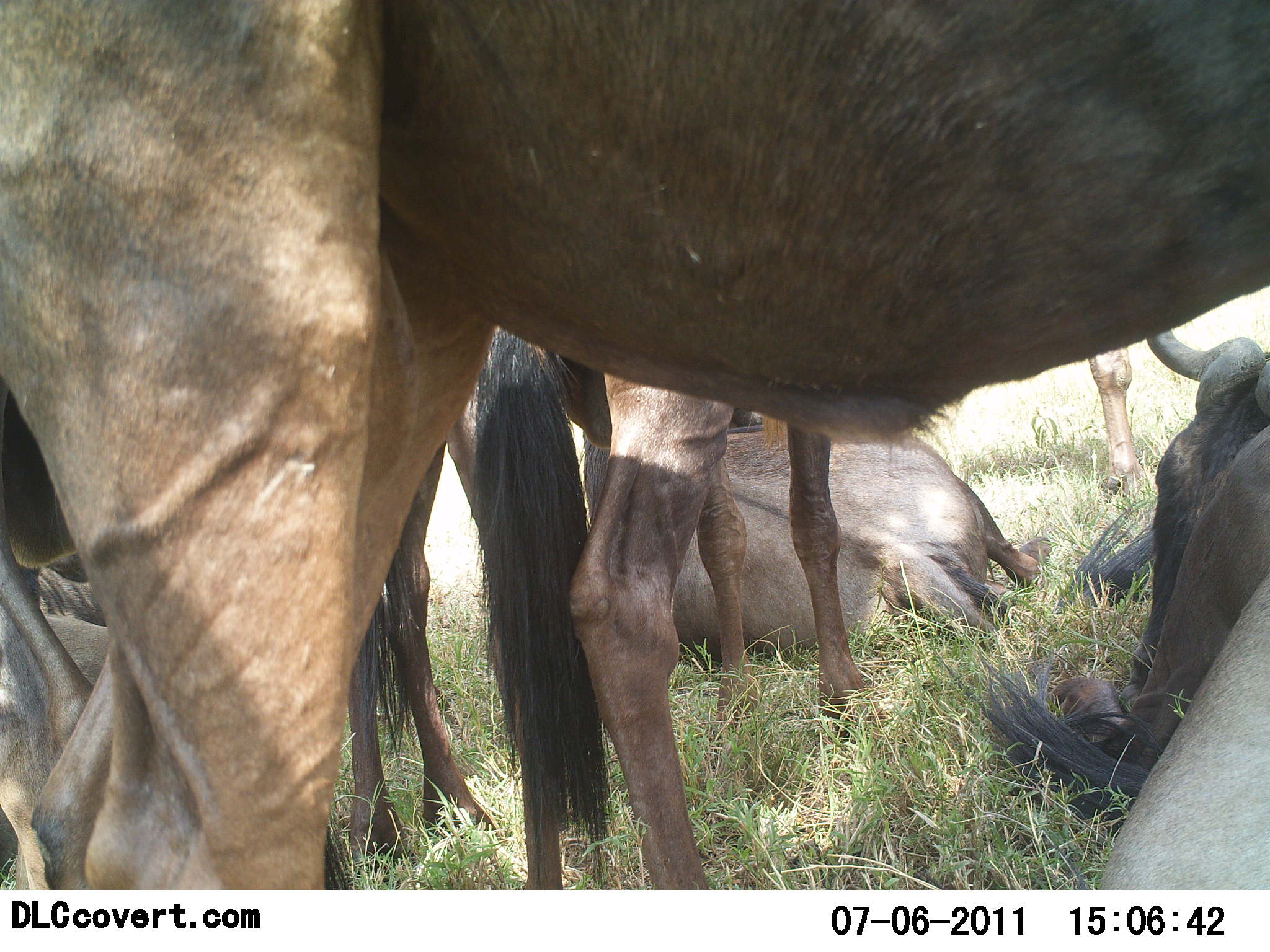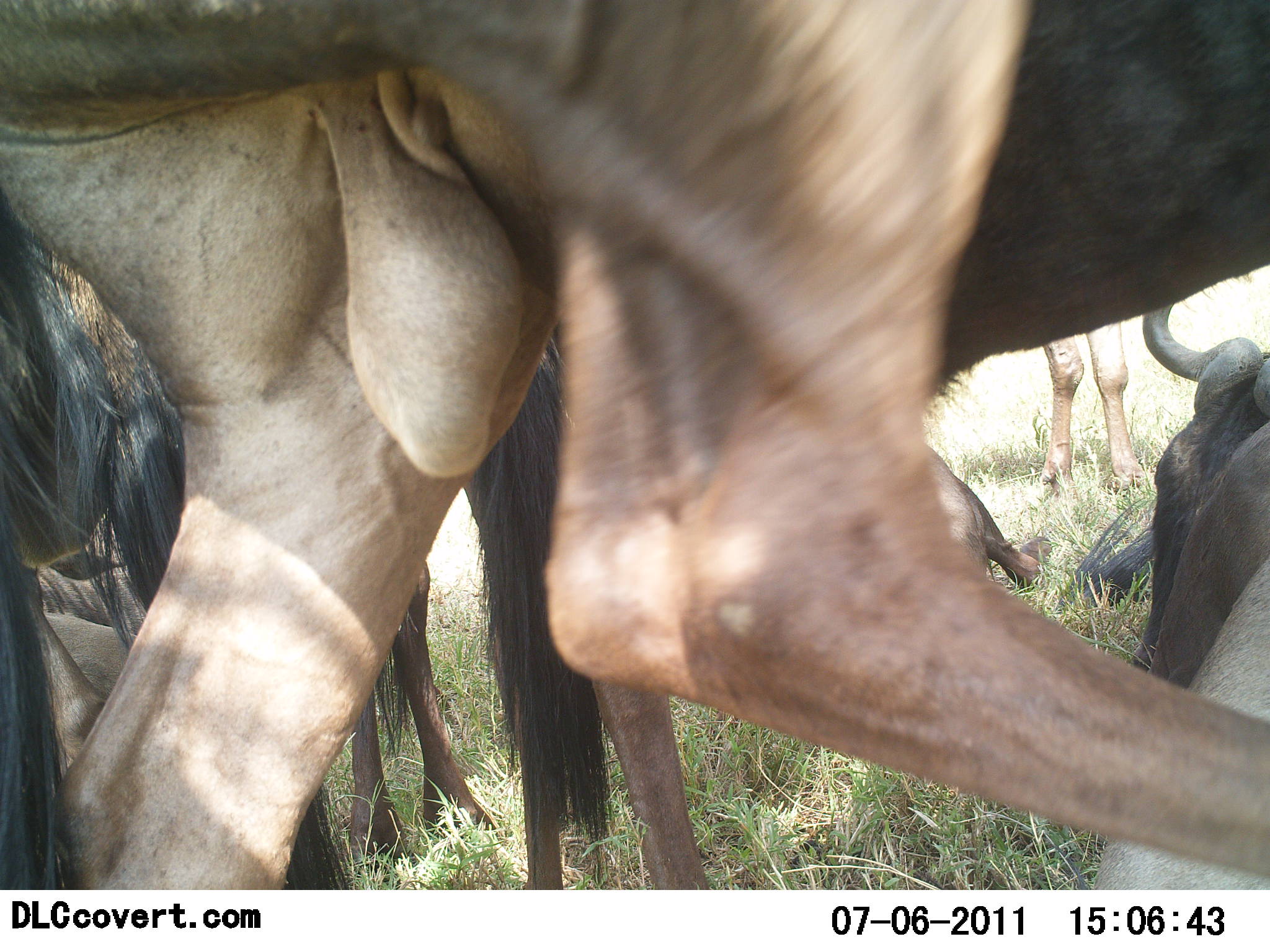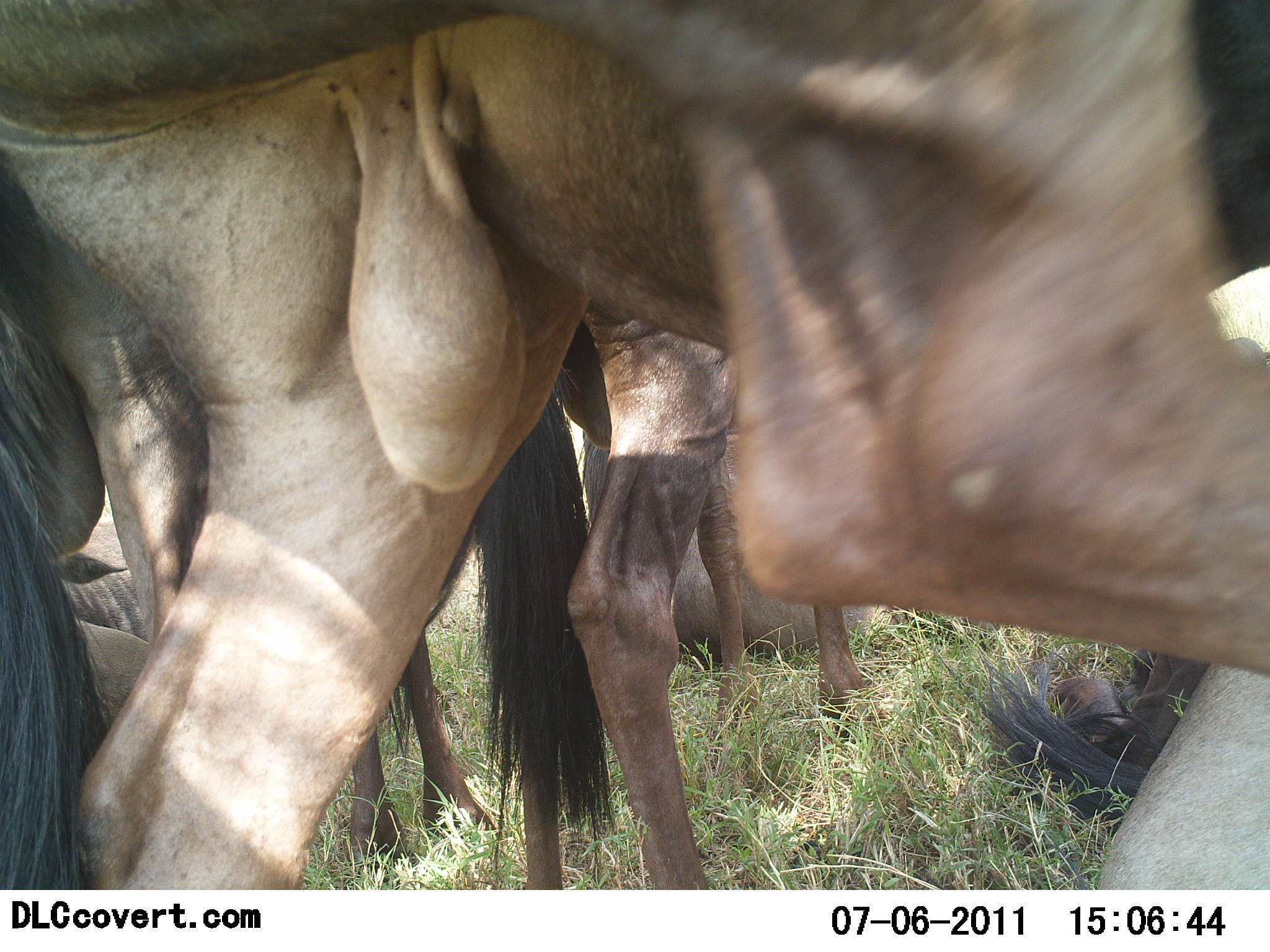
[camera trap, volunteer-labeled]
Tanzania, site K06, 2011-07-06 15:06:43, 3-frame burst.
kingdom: Animalia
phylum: Chordata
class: Mammalia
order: Artiodactyla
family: Bovidae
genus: Connochaetes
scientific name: Connochaetes taurinus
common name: blue wildebeest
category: wildebeest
Wildebeest (blue wildebeest) (Connochaetes taurinus), count 5. Behavior (volunteer vote fractions): standing 57%, resting 93%, moving 7%, interacting 14%. Young present (vote fraction): 0%. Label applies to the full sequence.